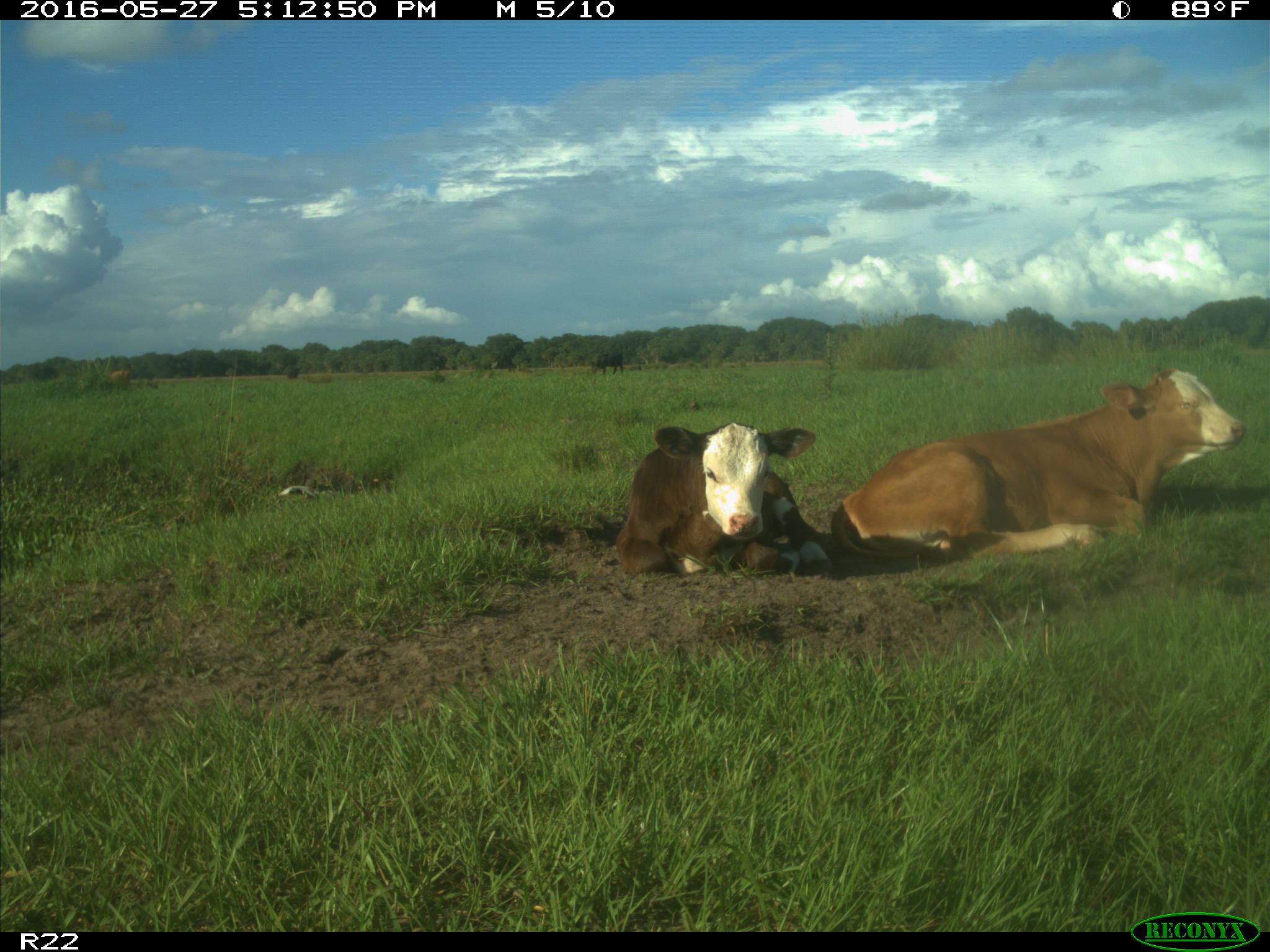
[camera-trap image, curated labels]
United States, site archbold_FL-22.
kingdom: Animalia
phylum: Chordata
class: Mammalia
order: Artiodactyla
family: Bovidae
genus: Bos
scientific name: Bos taurus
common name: domestic cow